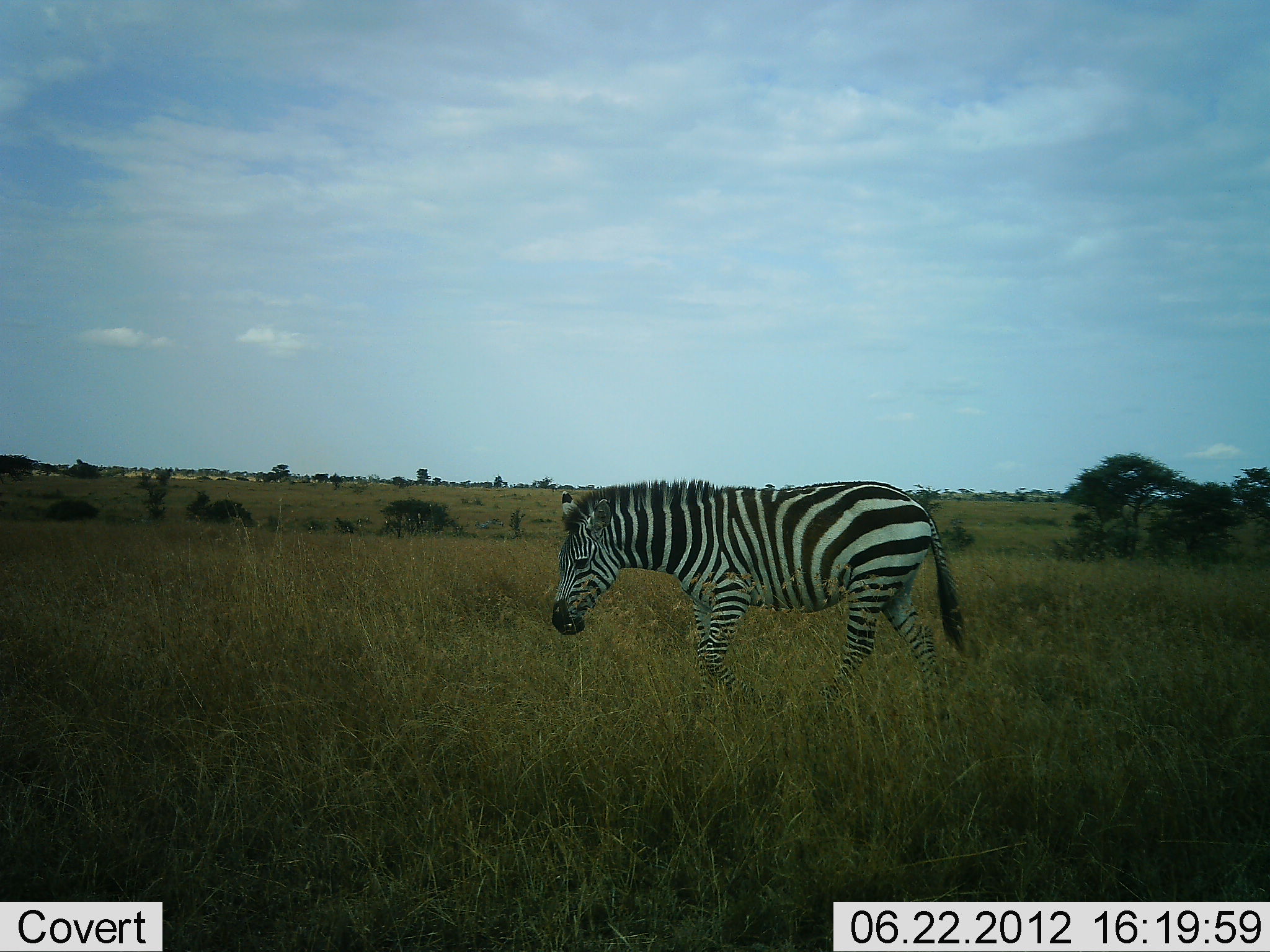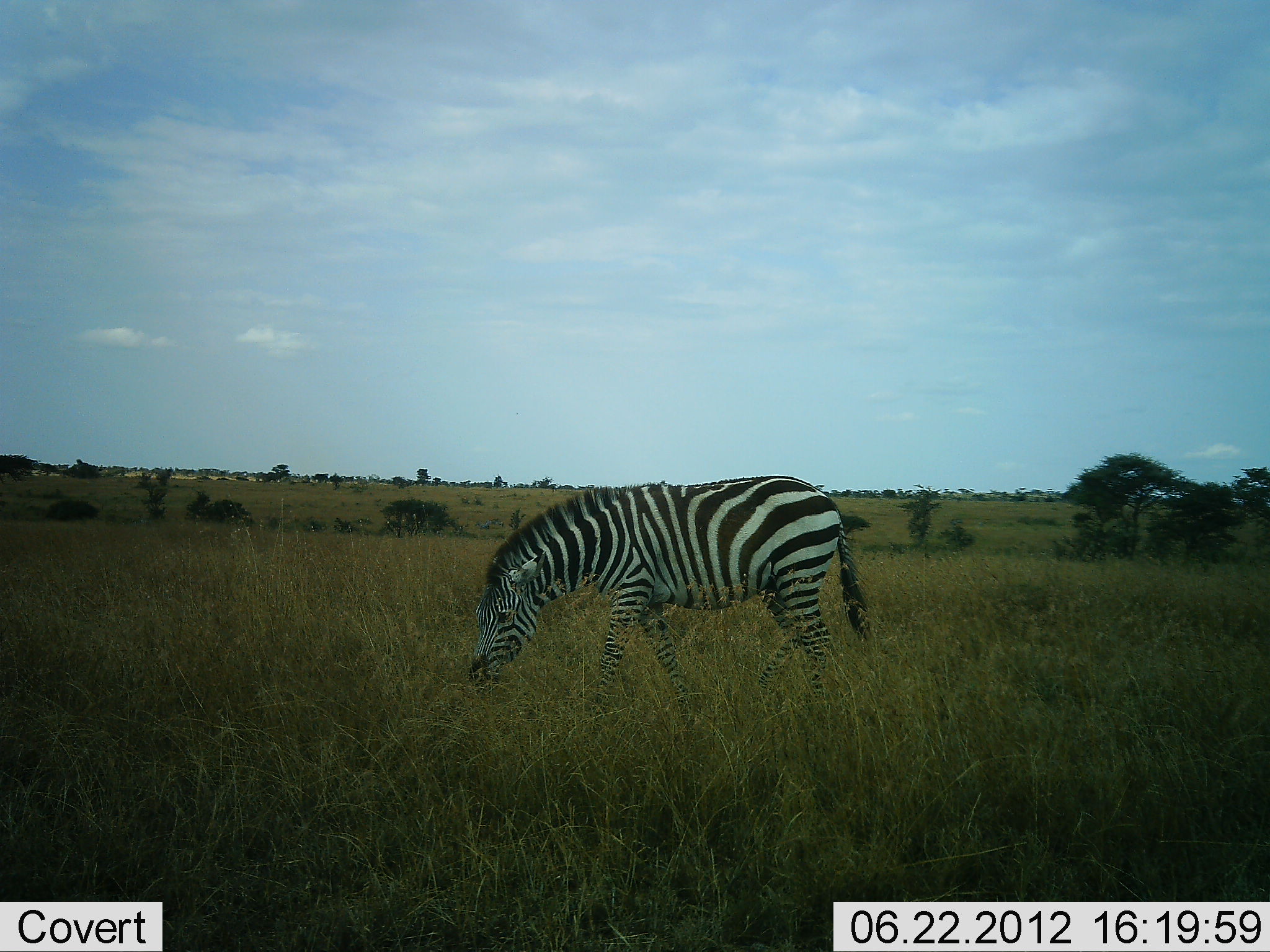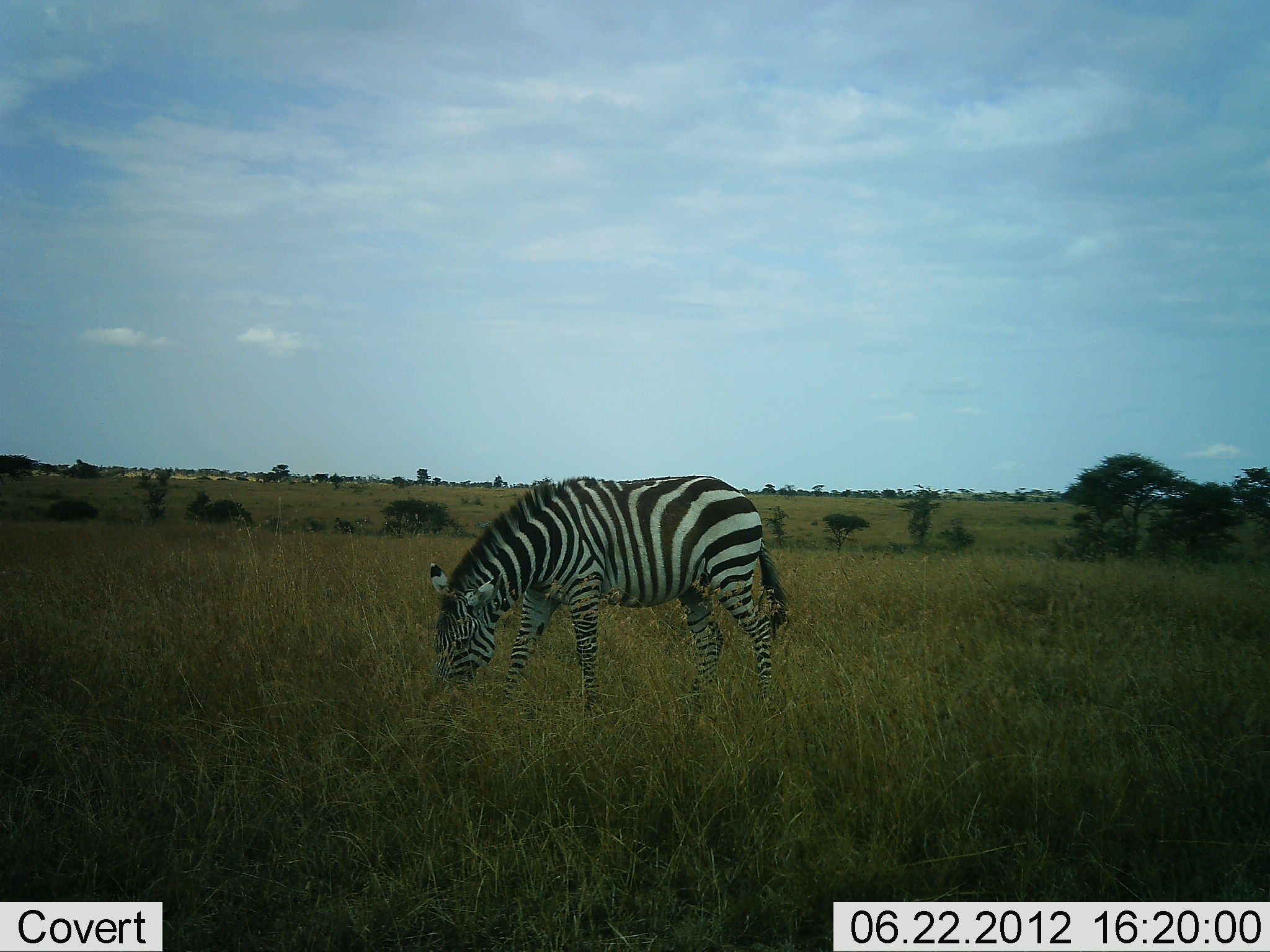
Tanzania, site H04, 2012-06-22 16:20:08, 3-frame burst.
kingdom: Animalia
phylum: Chordata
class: Mammalia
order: Perissodactyla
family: Equidae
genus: Equus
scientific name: Equus quagga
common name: plains zebra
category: zebra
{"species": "zebra (plains zebra) (Equus quagga)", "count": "1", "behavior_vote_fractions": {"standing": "10%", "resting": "0%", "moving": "50%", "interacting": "0%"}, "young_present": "0%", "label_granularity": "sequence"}